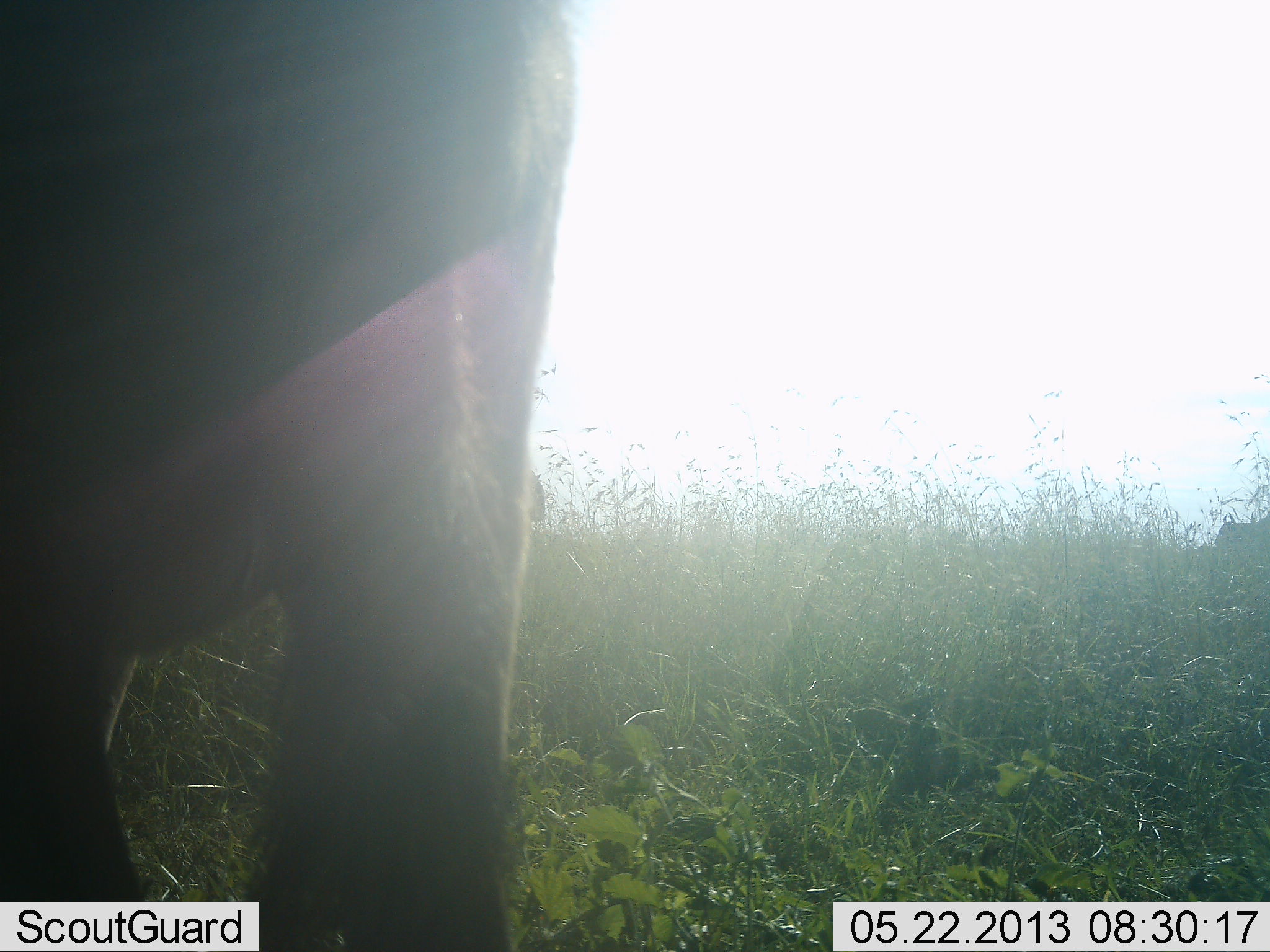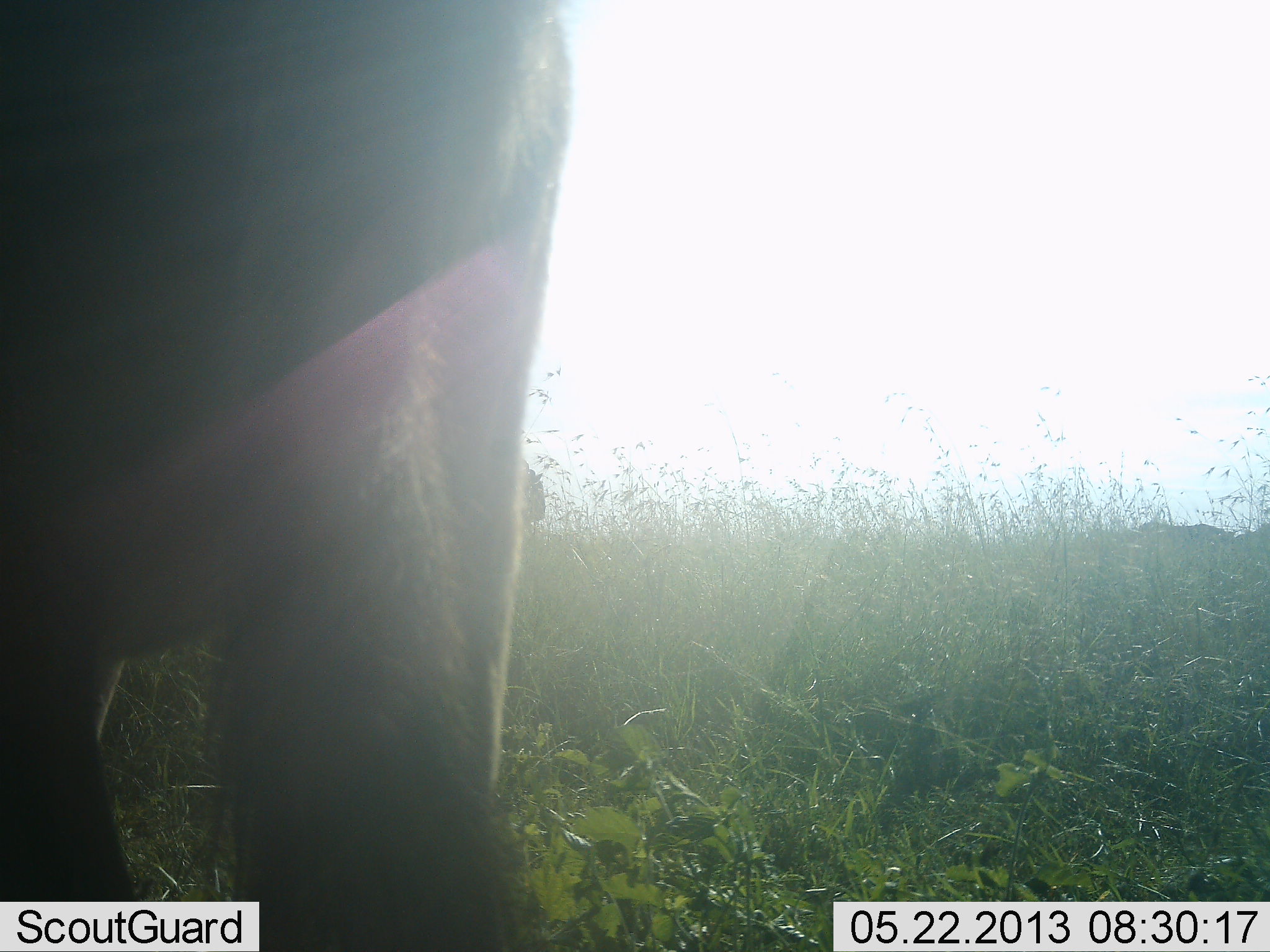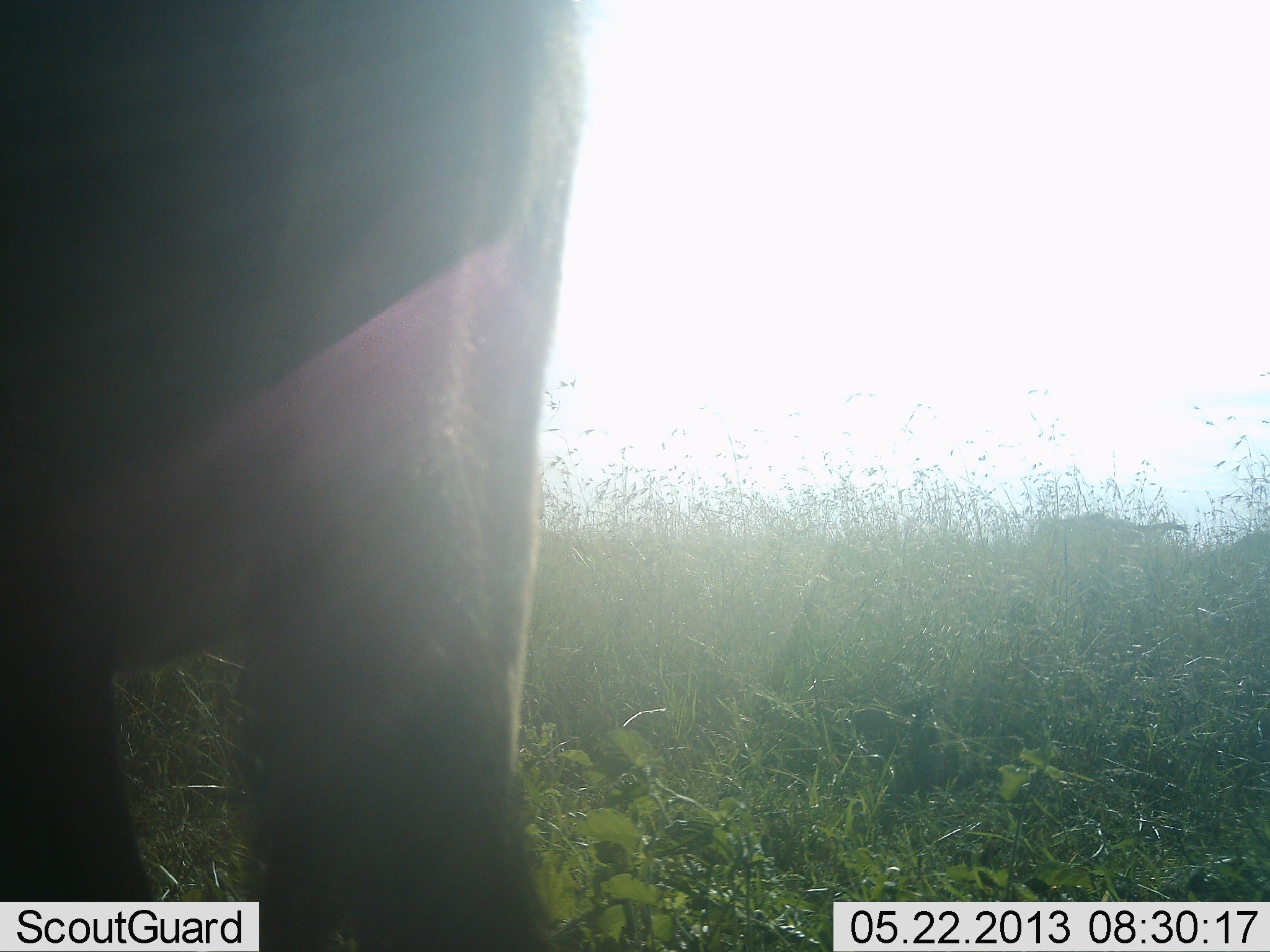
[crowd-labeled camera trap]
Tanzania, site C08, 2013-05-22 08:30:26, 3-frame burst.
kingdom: Animalia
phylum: Chordata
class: Mammalia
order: Artiodactyla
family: Bovidae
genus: Connochaetes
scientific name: Connochaetes taurinus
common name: blue wildebeest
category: wildebeest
Wildebeest (blue wildebeest) (Connochaetes taurinus), count 3. Behavior (volunteer vote fractions): standing 100%, resting 0%, moving 76%, interacting 0%. Young present (vote fraction): 0%. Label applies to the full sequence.